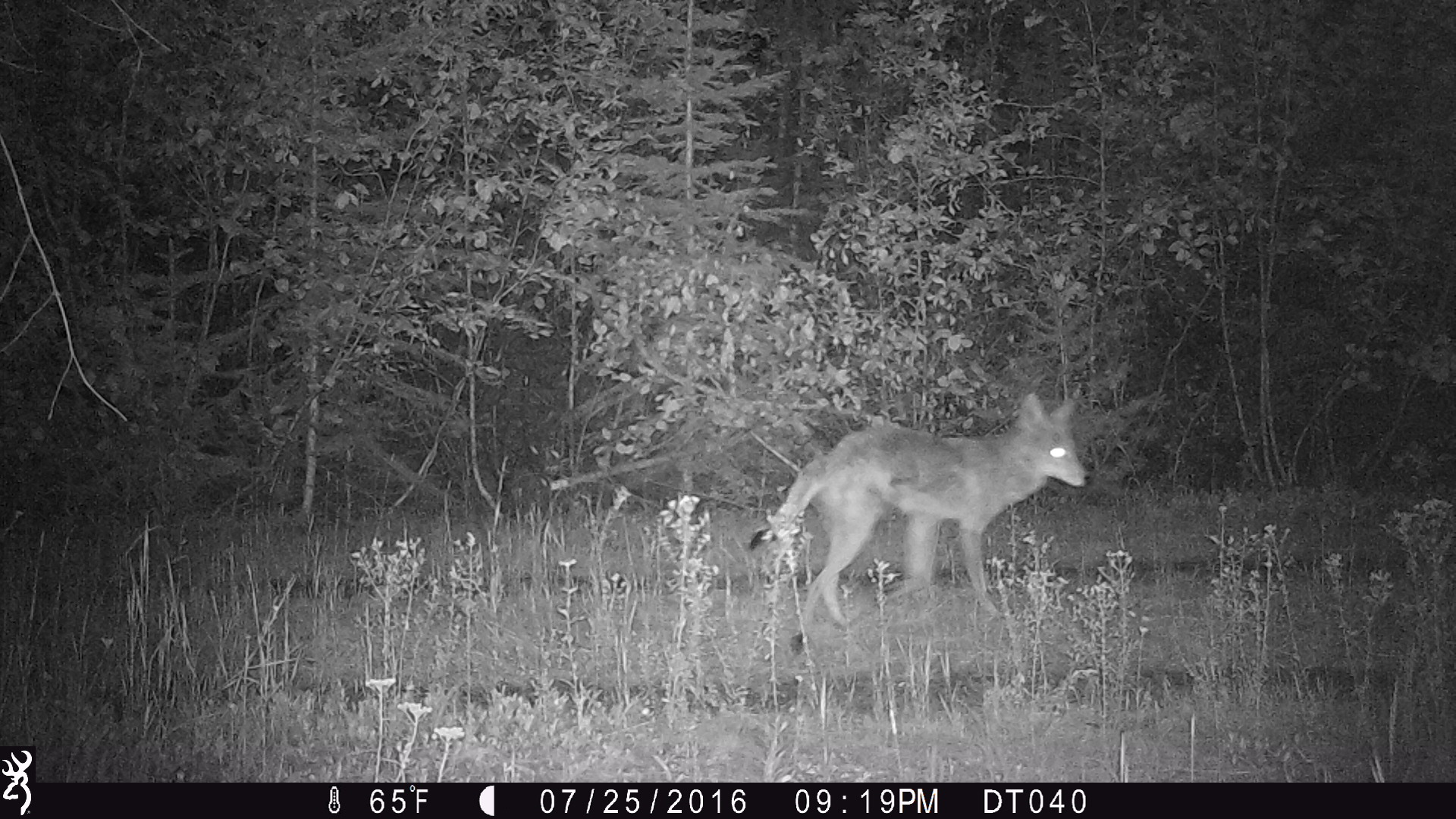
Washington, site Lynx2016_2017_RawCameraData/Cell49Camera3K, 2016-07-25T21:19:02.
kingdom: Animalia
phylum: Chordata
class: Mammalia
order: Carnivora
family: Canidae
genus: Canis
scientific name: Canis latrans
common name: coyote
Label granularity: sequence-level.